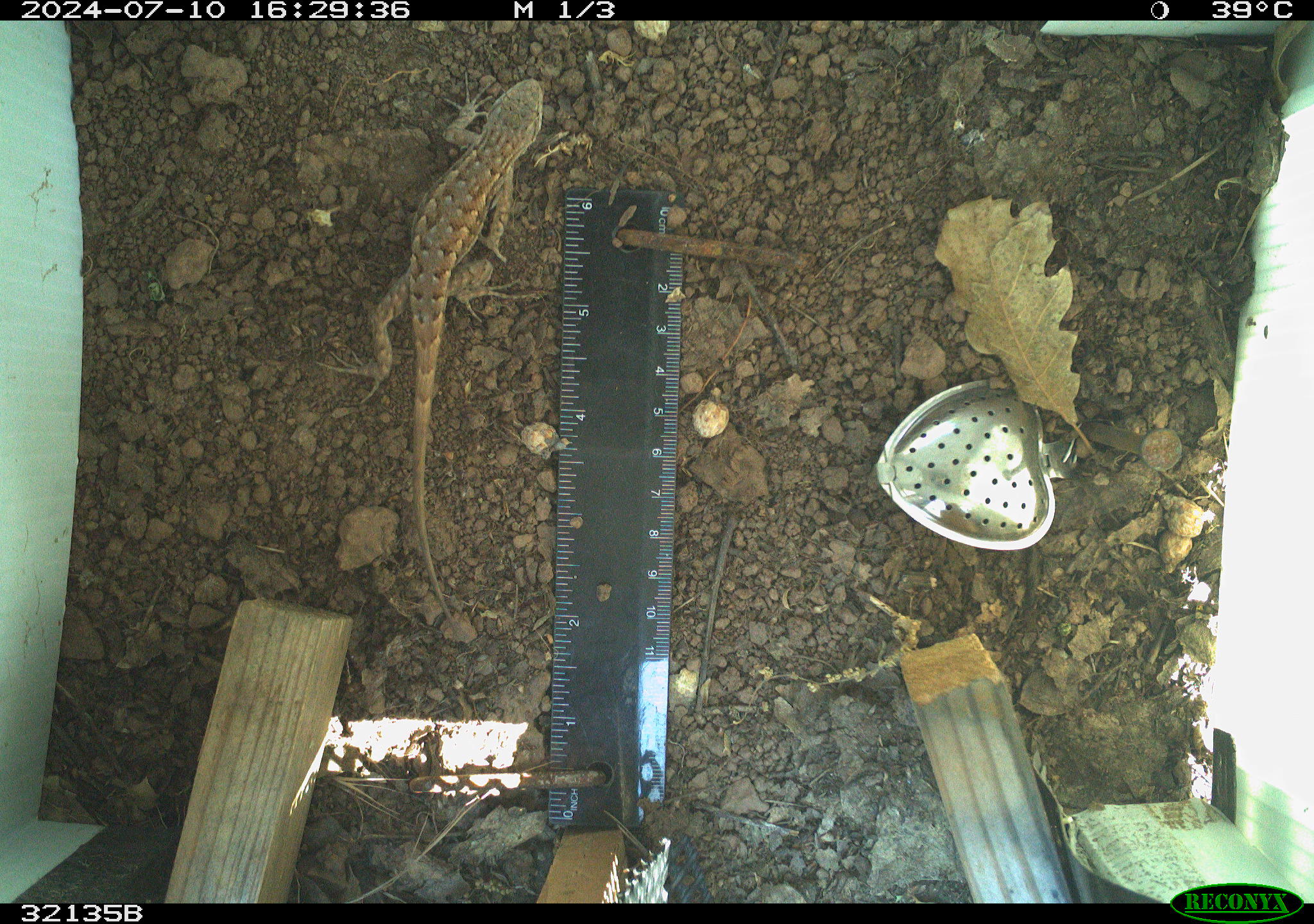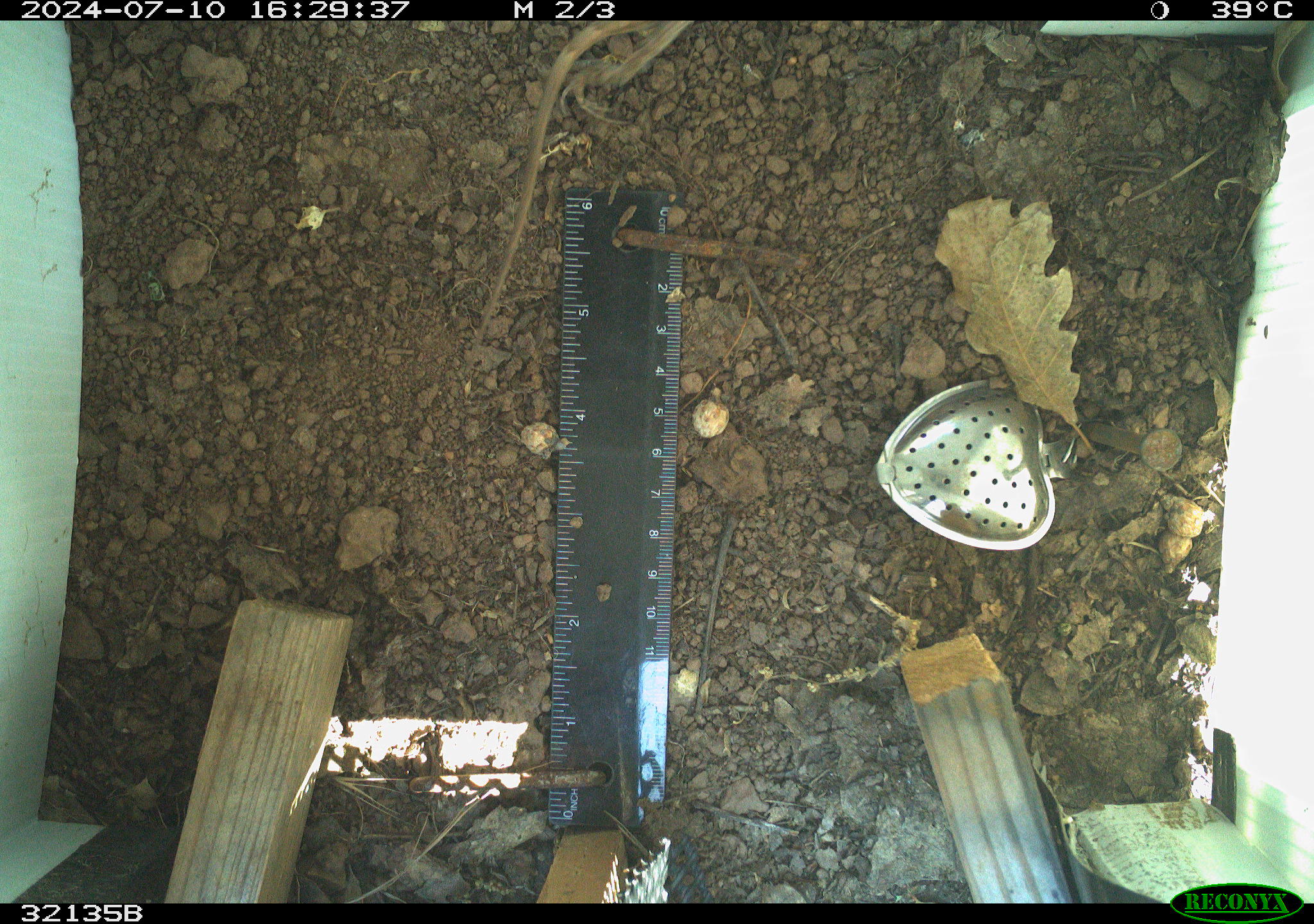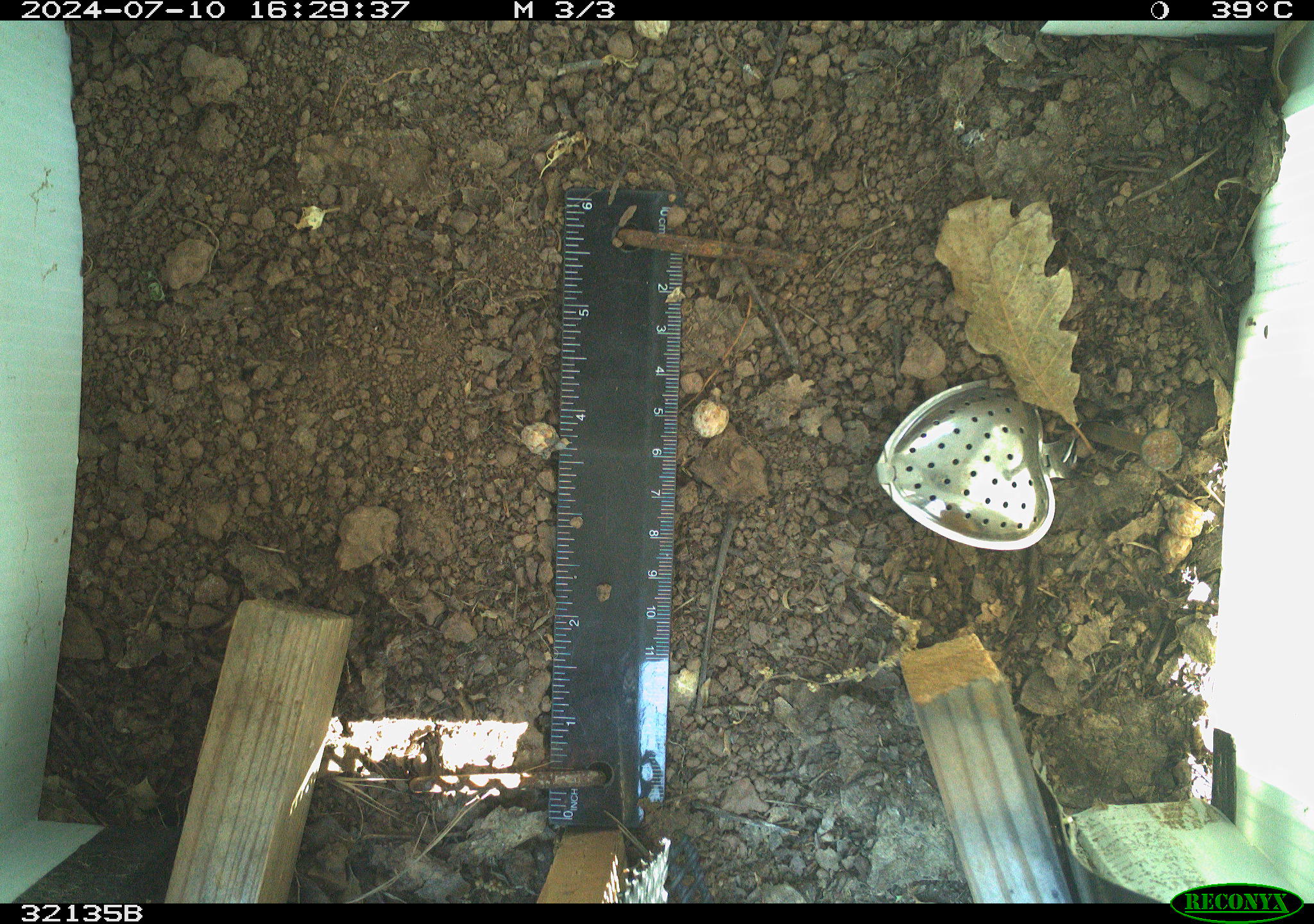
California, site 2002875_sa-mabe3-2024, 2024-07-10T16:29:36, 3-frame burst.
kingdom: Animalia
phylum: Chordata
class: Reptilia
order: Squamata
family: Phrynosomatidae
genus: Sceloporus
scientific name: Sceloporus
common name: spiny lizards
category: sceloporus species